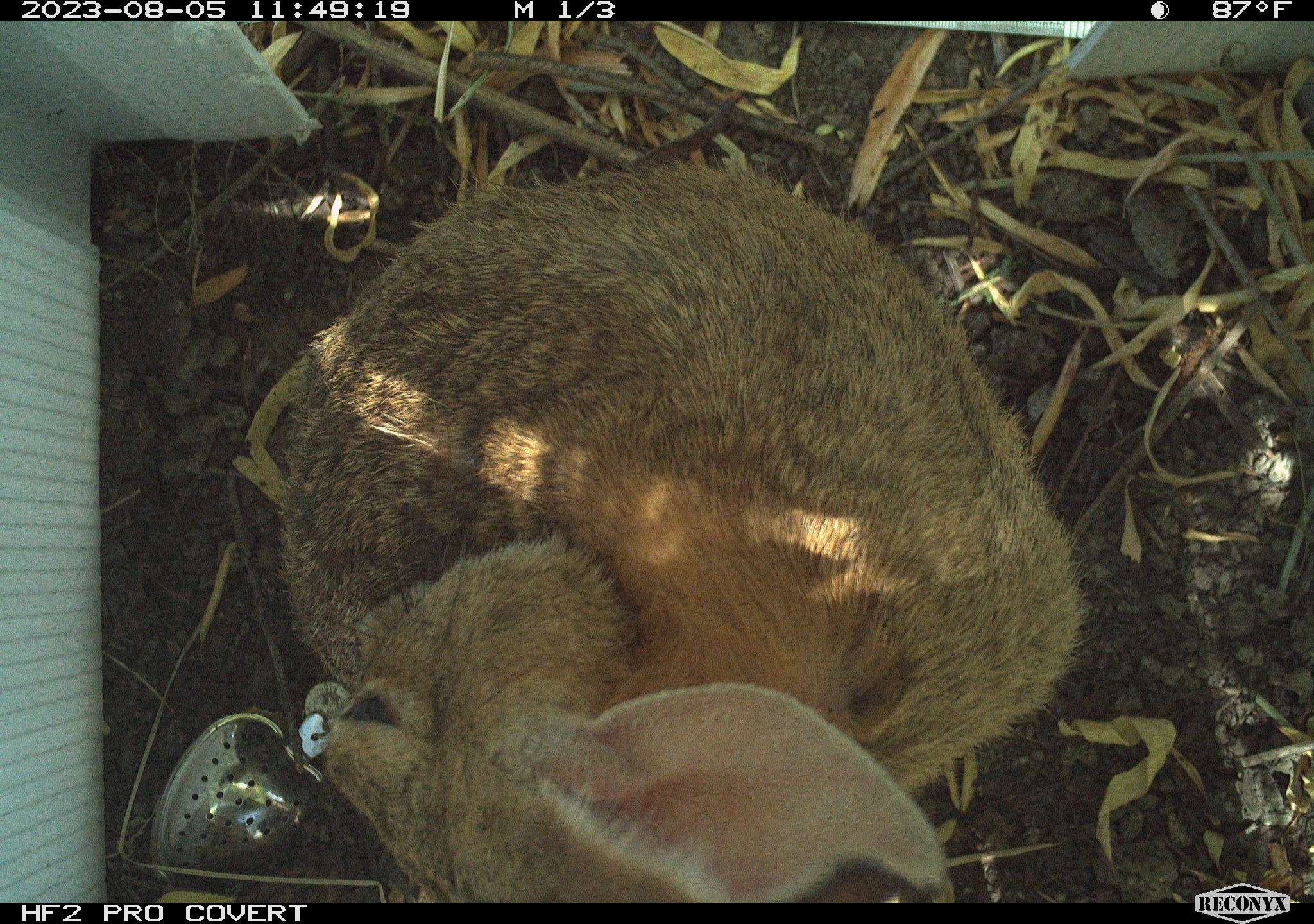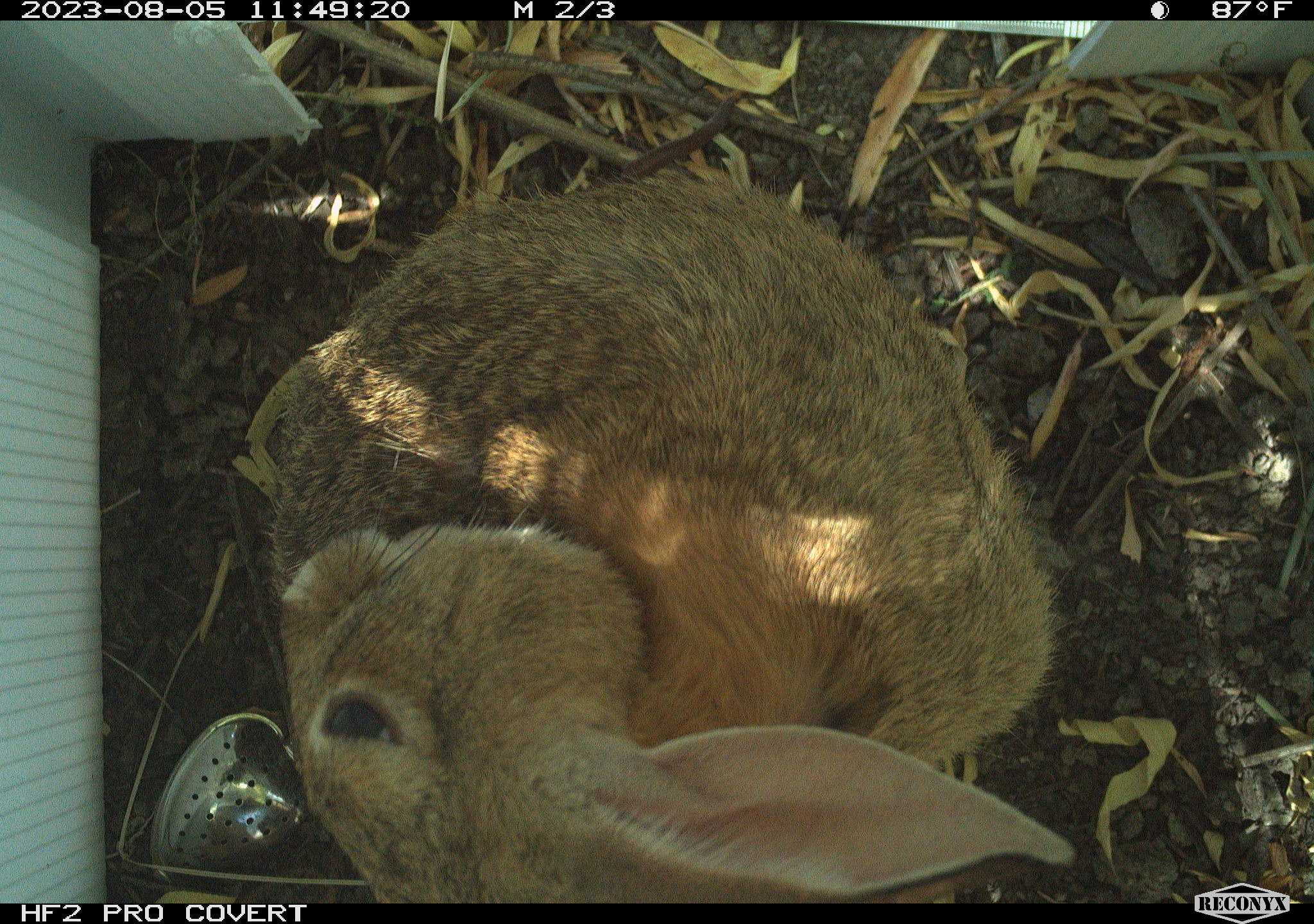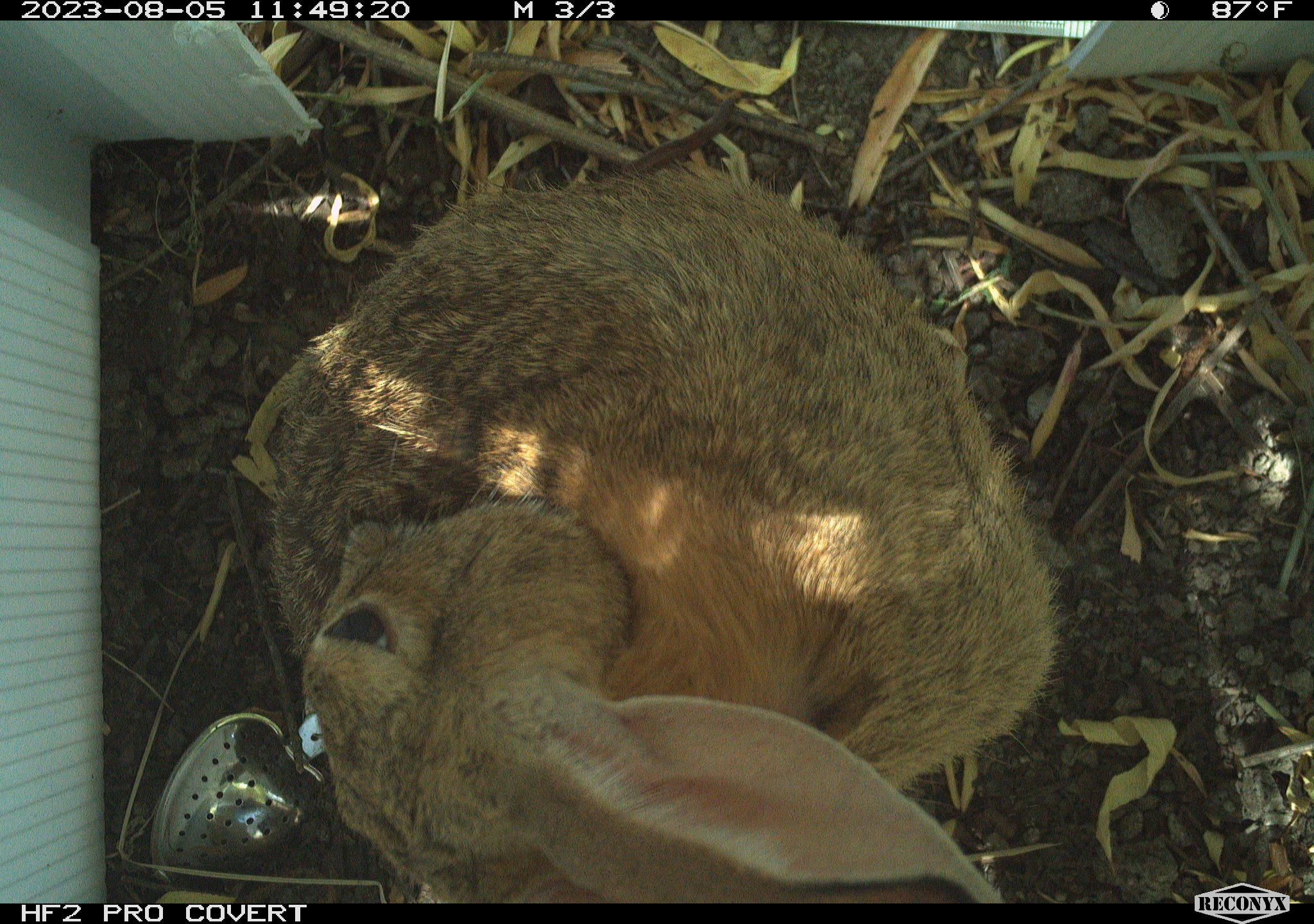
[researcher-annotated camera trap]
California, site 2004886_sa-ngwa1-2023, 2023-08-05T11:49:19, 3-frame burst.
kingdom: Animalia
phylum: Chordata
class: Mammalia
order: Lagomorpha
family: Leporidae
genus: Sylvilagus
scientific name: Sylvilagus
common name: cottontail rabbits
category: sylvilagus species